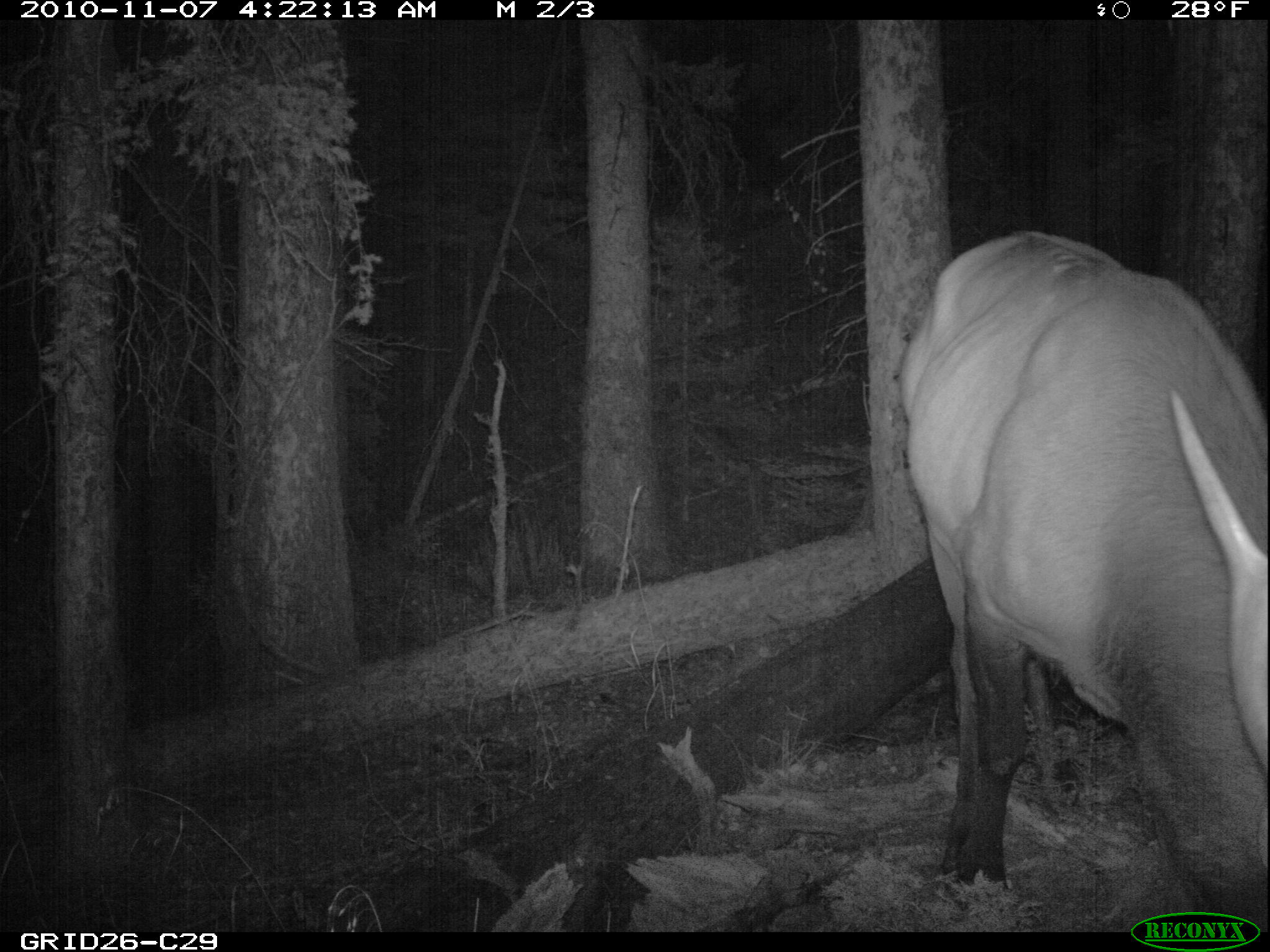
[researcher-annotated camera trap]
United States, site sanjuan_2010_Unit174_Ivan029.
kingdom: Animalia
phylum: Chordata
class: Mammalia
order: Artiodactyla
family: Cervidae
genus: Cervus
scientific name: Cervus elaphus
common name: red deer